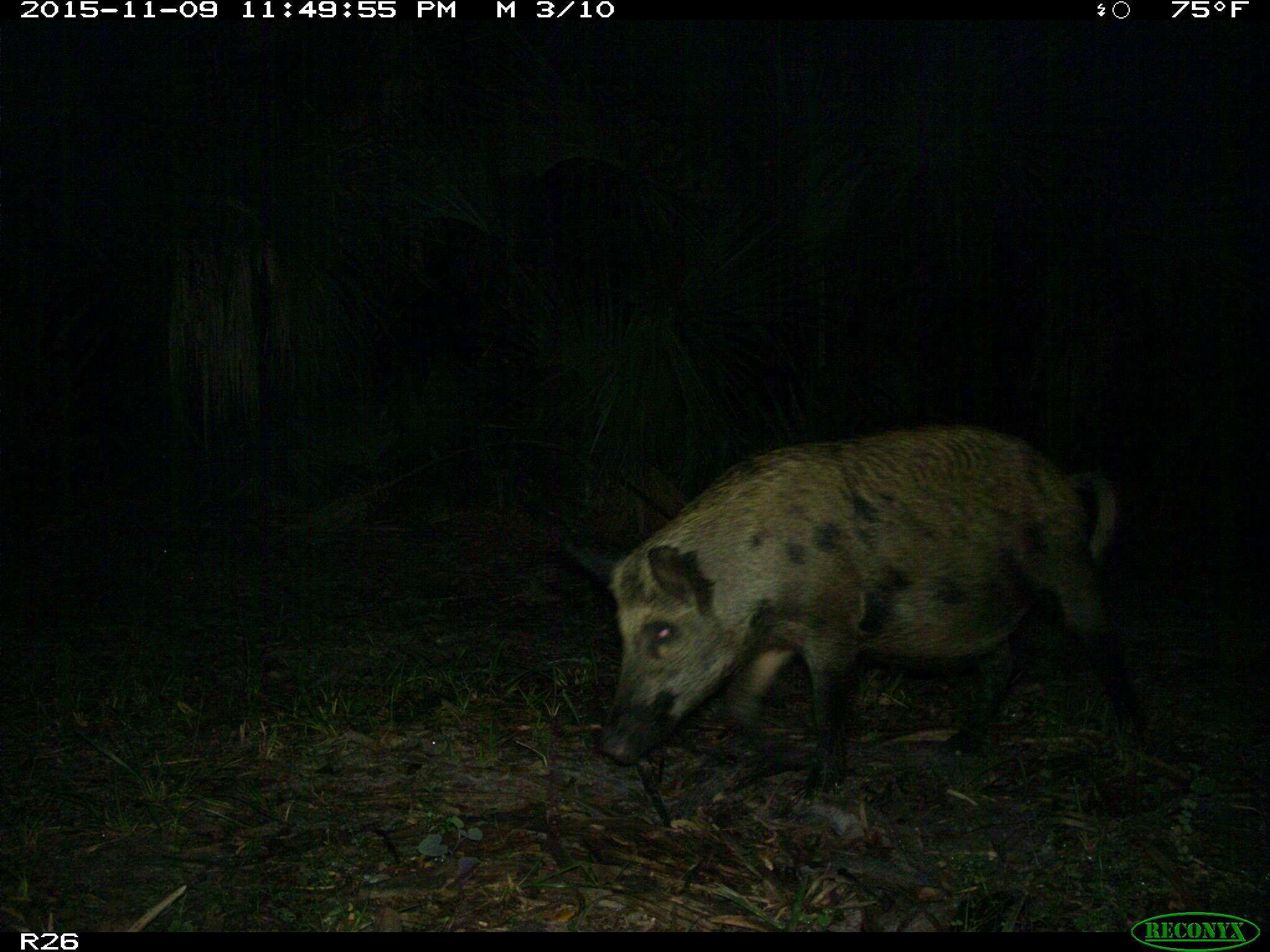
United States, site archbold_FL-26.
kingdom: Animalia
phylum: Chordata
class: Mammalia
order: Artiodactyla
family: Suidae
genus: Sus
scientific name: Sus scrofa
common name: wild boar